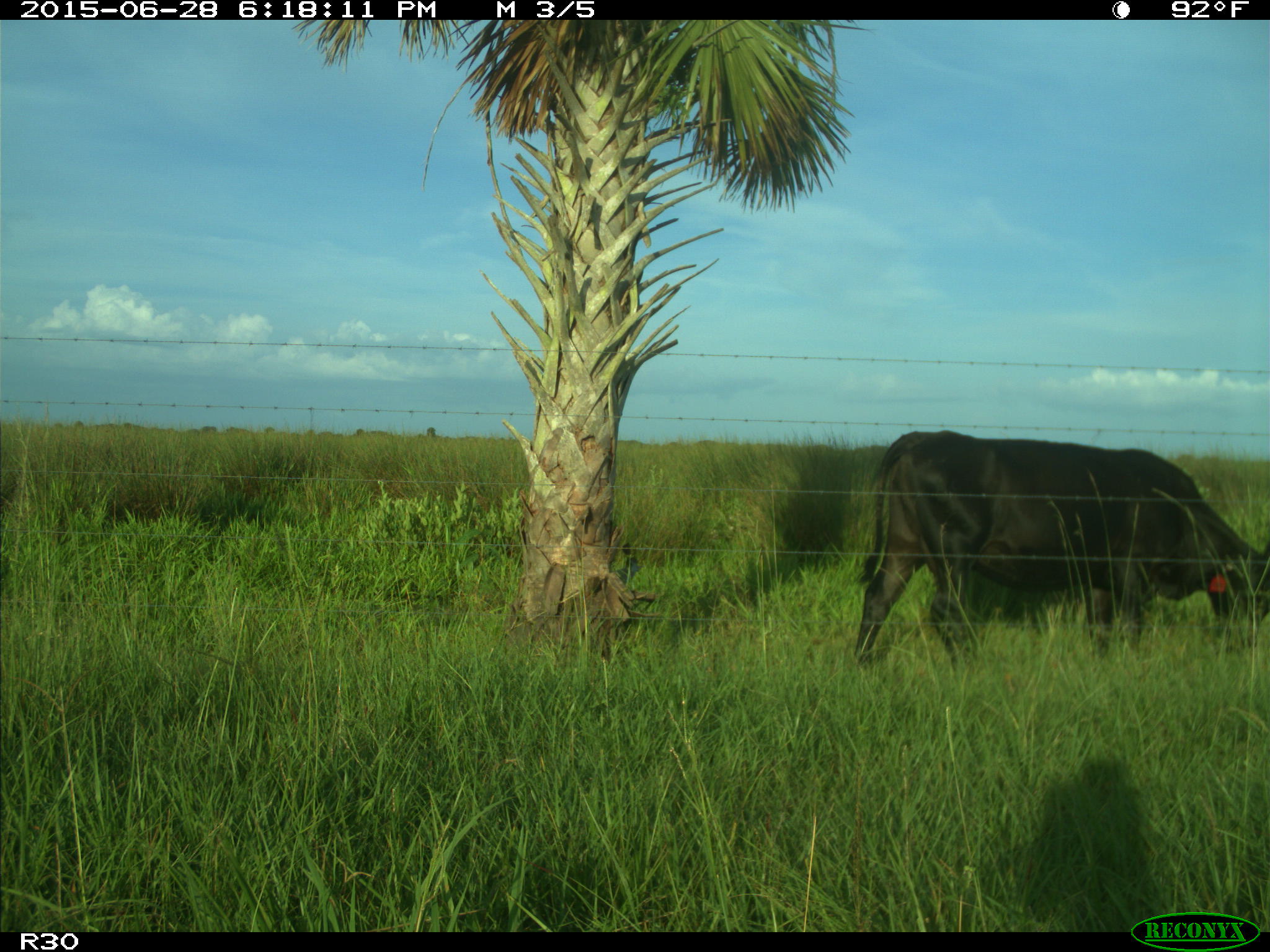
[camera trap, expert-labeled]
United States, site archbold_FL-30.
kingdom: Animalia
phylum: Chordata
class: Mammalia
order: Artiodactyla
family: Bovidae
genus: Bos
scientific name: Bos taurus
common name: domestic cow